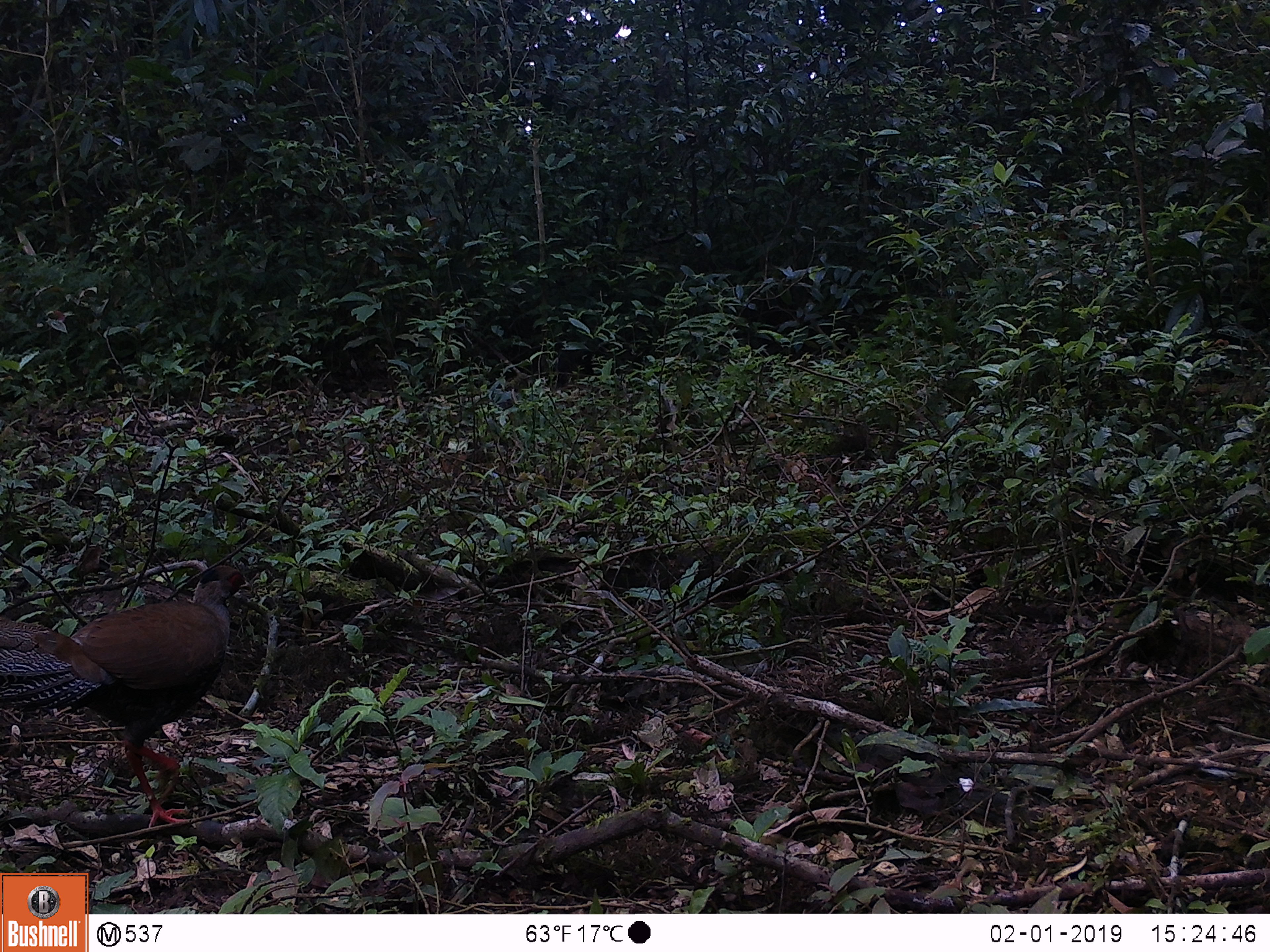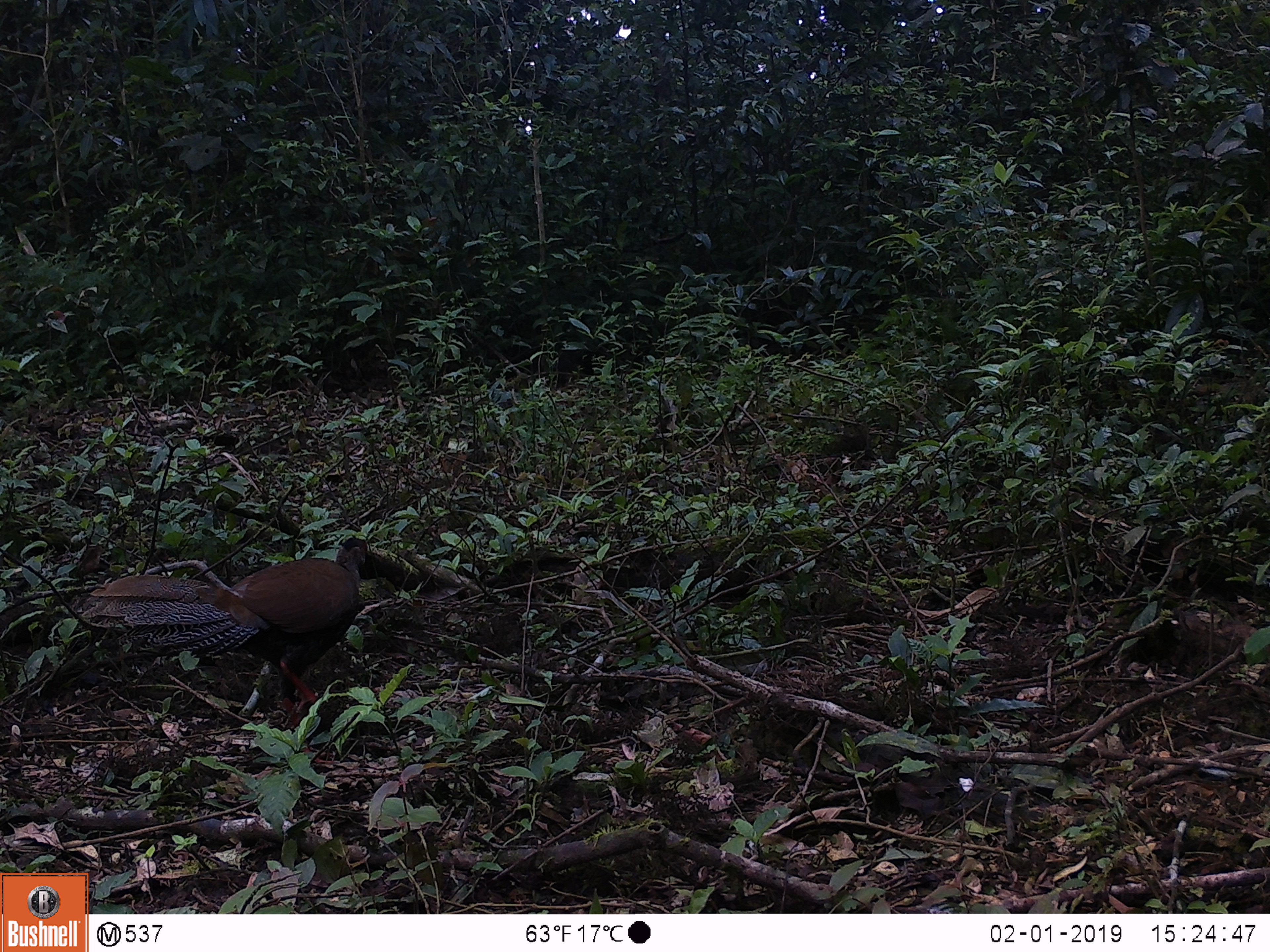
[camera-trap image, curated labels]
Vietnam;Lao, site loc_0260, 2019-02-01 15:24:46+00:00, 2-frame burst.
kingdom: Animalia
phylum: Chordata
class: Aves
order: Galliformes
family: Phasianidae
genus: Lophura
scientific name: Lophura nycthemera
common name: silver pheasant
Silver pheasant (Lophura nycthemera). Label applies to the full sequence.